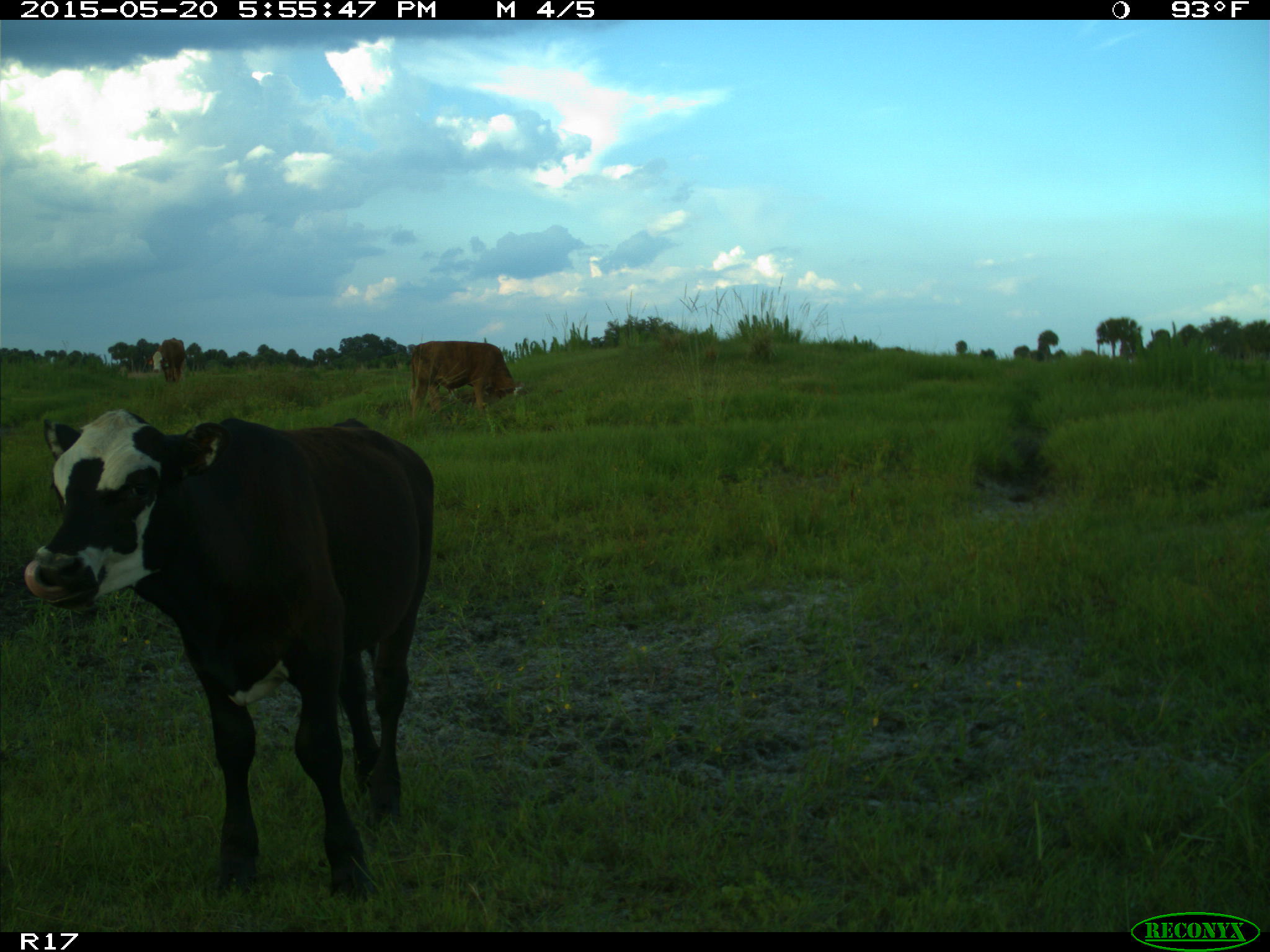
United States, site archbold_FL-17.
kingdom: Animalia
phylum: Chordata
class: Mammalia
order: Artiodactyla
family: Bovidae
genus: Bos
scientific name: Bos taurus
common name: domestic cow